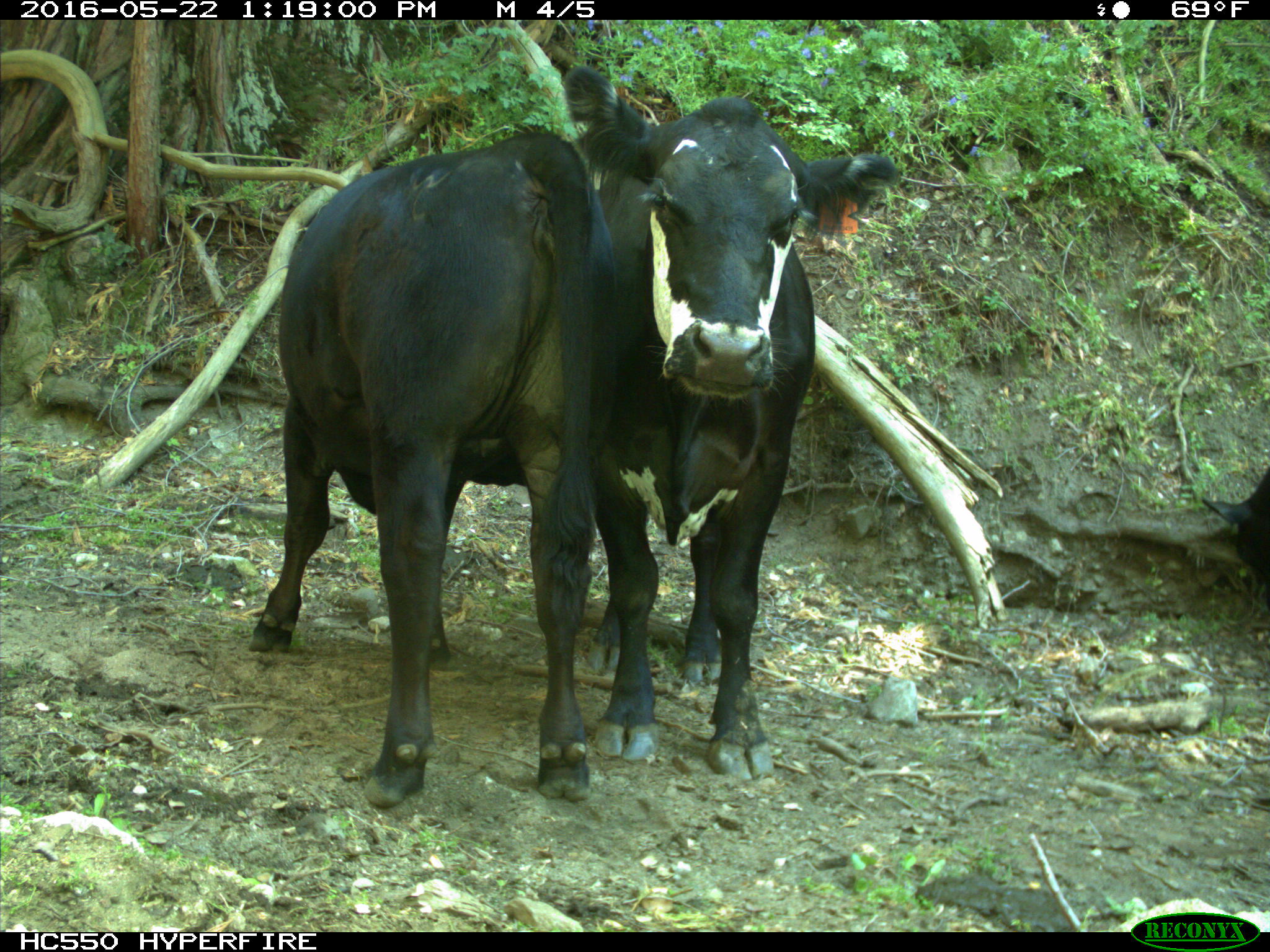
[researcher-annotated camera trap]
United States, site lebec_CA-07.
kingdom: Animalia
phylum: Chordata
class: Mammalia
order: Artiodactyla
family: Bovidae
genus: Bos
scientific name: Bos taurus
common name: domestic cow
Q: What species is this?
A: Bos taurus (domestic cow).